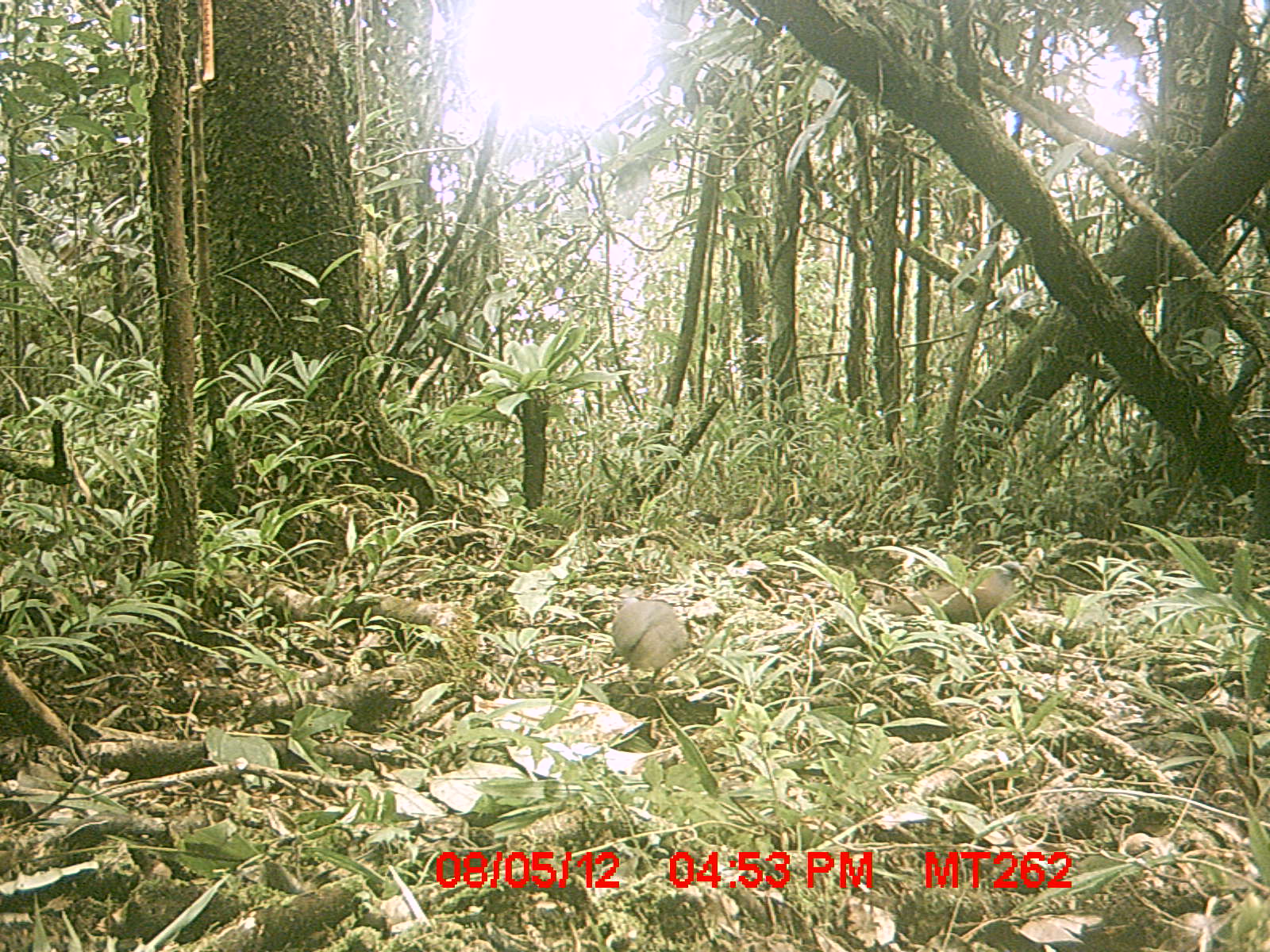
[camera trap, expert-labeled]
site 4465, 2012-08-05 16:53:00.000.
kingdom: Animalia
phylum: Chordata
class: Aves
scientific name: Aves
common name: bird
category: unknown bird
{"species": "unknown bird (bird) (Aves)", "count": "2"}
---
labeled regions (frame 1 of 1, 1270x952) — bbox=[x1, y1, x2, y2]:
unknown bird: bbox=[885, 558, 1034, 625]; bbox=[609, 598, 688, 689]